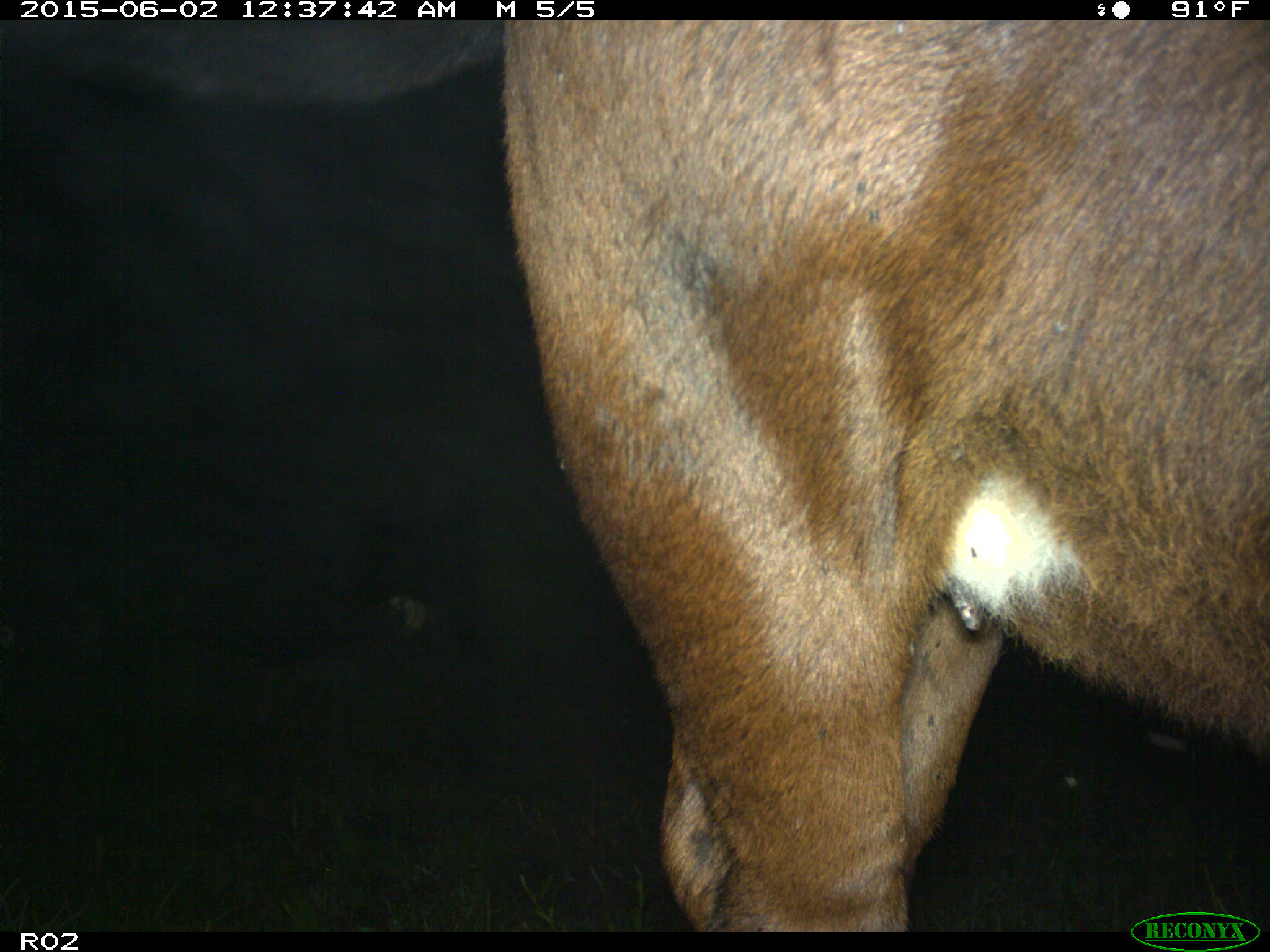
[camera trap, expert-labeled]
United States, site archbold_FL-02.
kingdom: Animalia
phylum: Chordata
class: Mammalia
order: Artiodactyla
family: Bovidae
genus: Bos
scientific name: Bos taurus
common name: domestic cow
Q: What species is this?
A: Bos taurus (domestic cow).